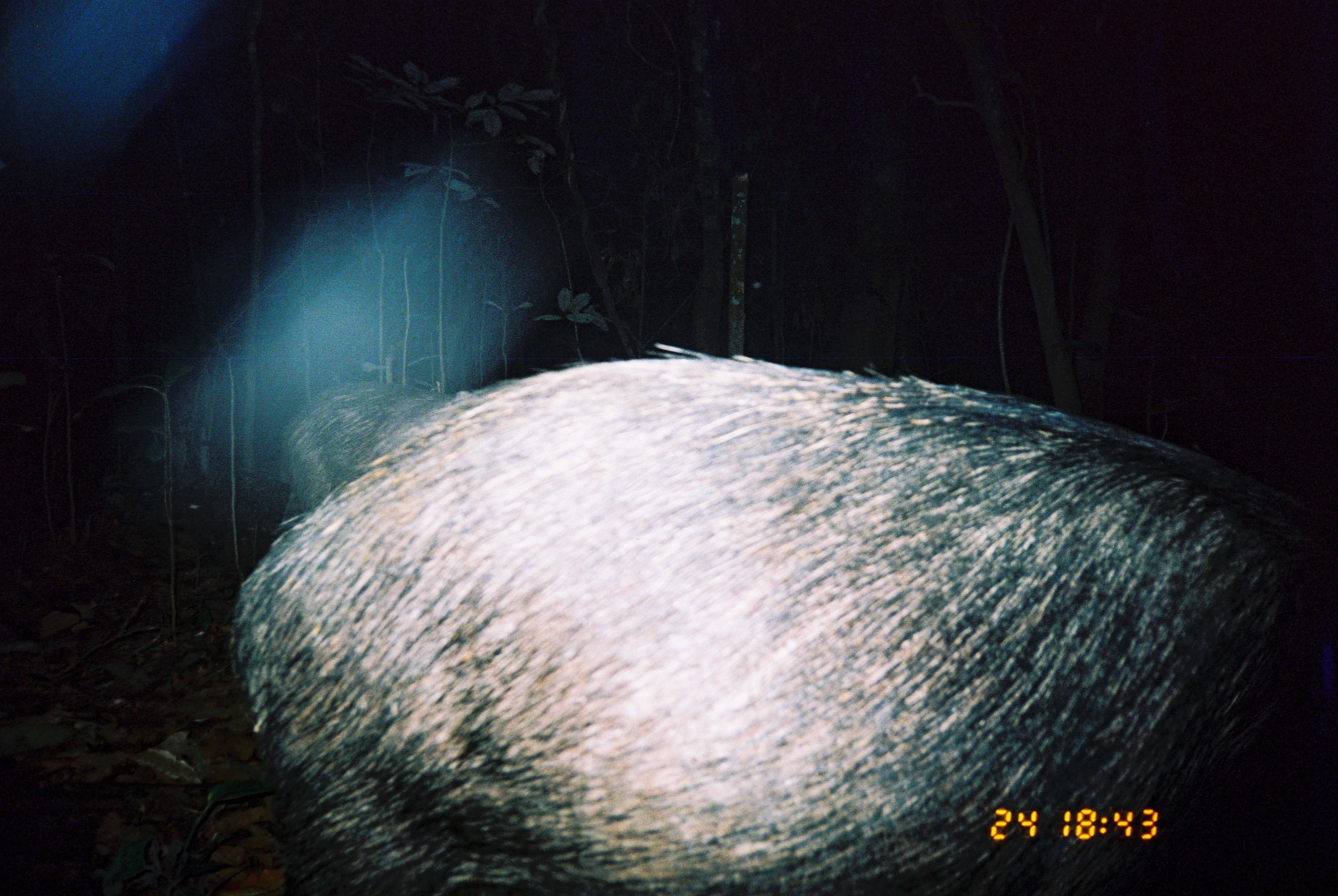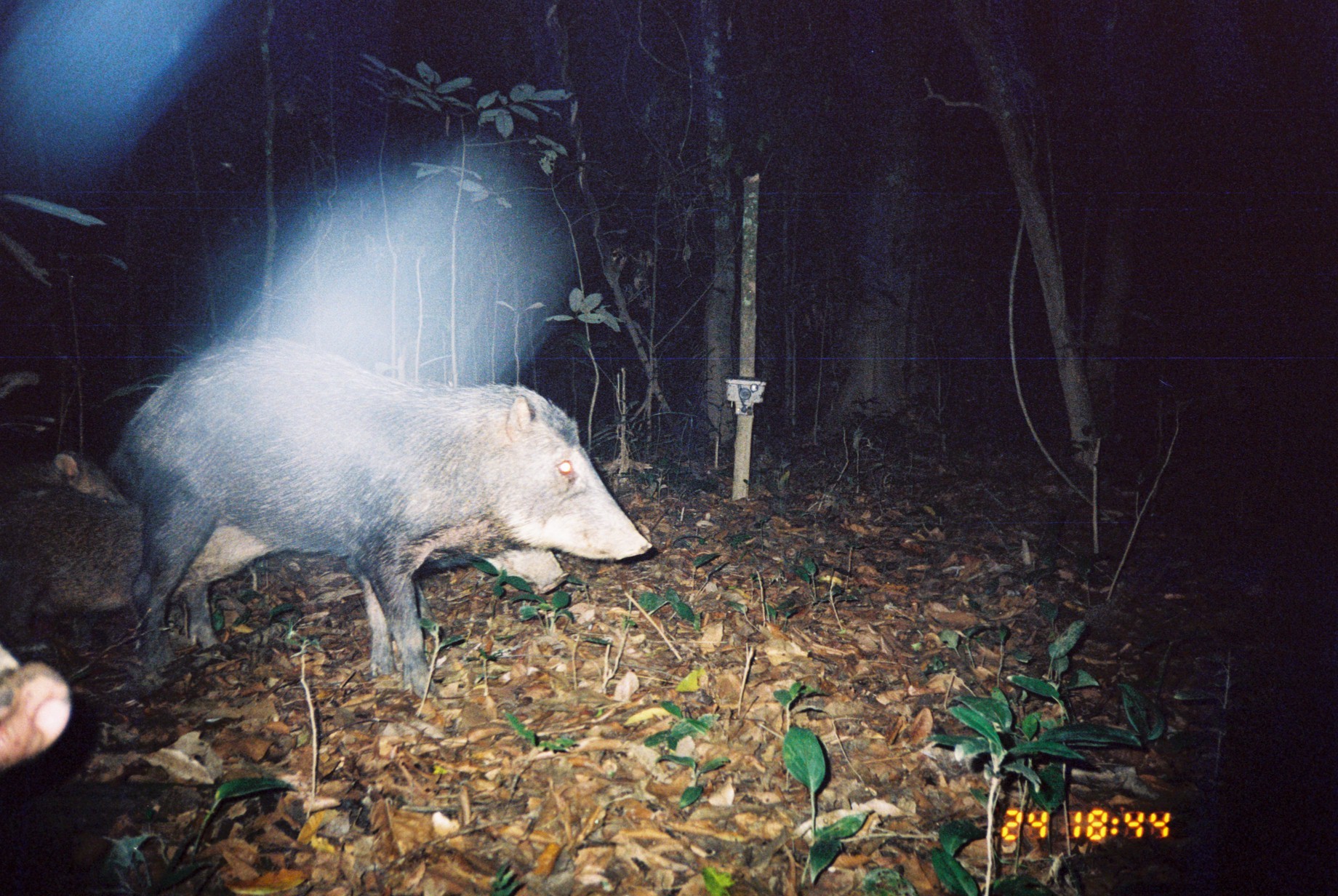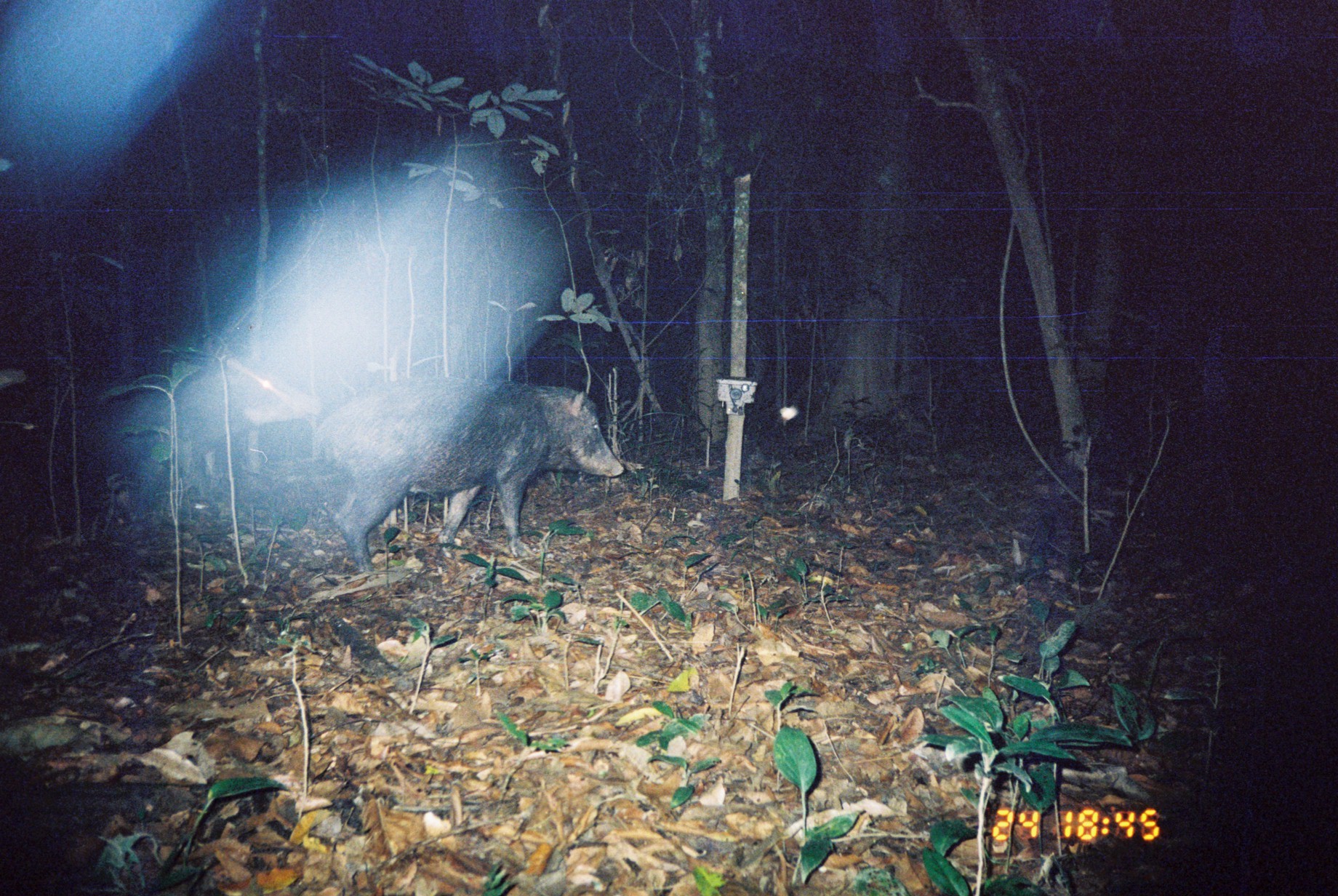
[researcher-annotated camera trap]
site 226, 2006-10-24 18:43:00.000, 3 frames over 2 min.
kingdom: Animalia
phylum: Chordata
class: Mammalia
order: Artiodactyla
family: Tayassuidae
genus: Tayassu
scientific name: Tayassu pecari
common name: white-lipped peccary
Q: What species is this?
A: Tayassu pecari (white-lipped peccary).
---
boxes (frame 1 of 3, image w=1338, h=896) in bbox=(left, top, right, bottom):
tayassu pecari: bbox=(228, 345, 1333, 896); bbox=(279, 385, 452, 511)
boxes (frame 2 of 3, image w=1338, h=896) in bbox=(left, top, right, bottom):
tayassu pecari: bbox=(103, 333, 653, 699); bbox=(0, 487, 273, 667); bbox=(0, 646, 72, 771); bbox=(1, 450, 131, 508); bbox=(488, 548, 570, 597)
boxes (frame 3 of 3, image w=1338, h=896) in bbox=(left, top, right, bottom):
tayassu pecari: bbox=(312, 376, 625, 575)